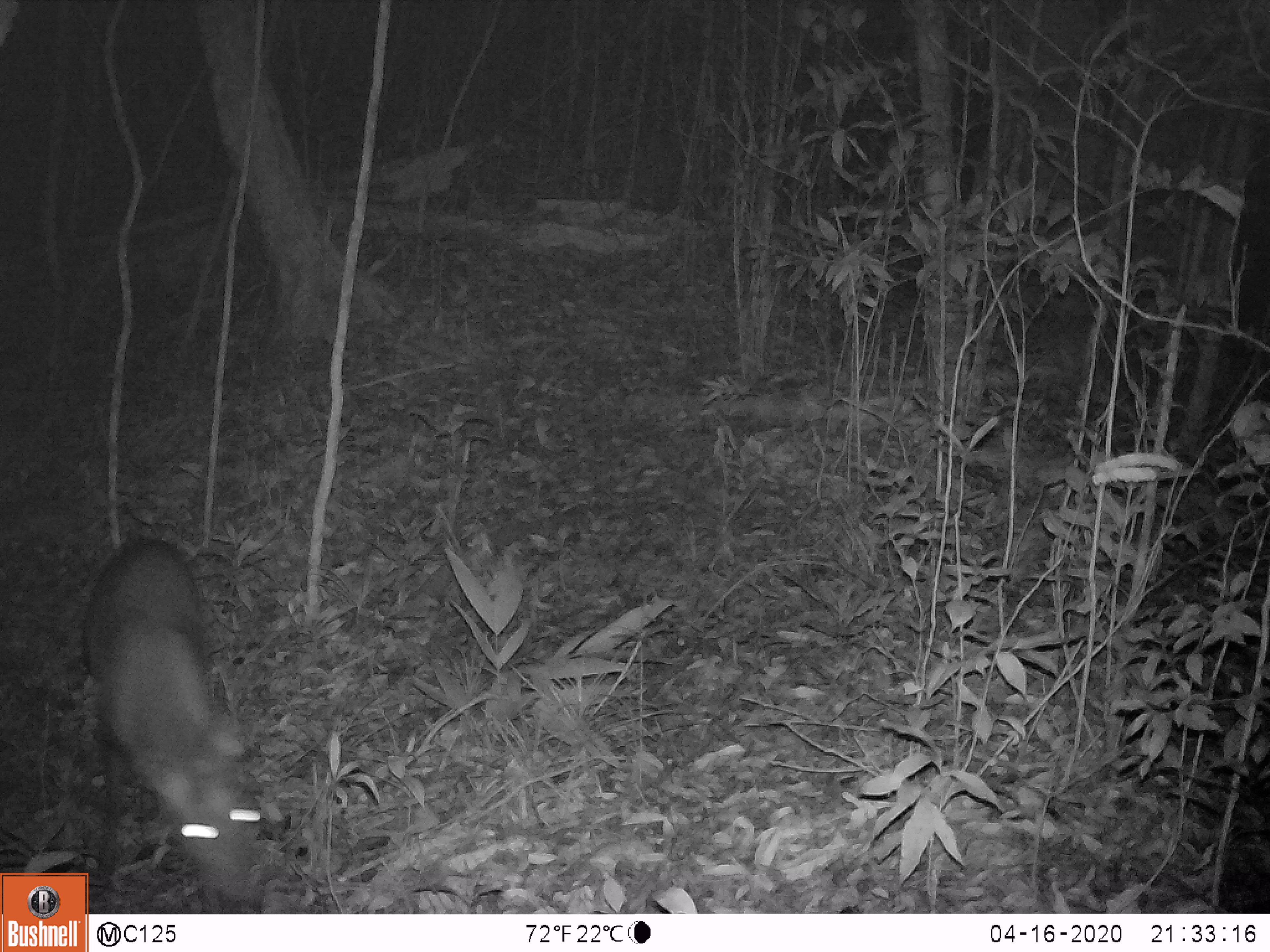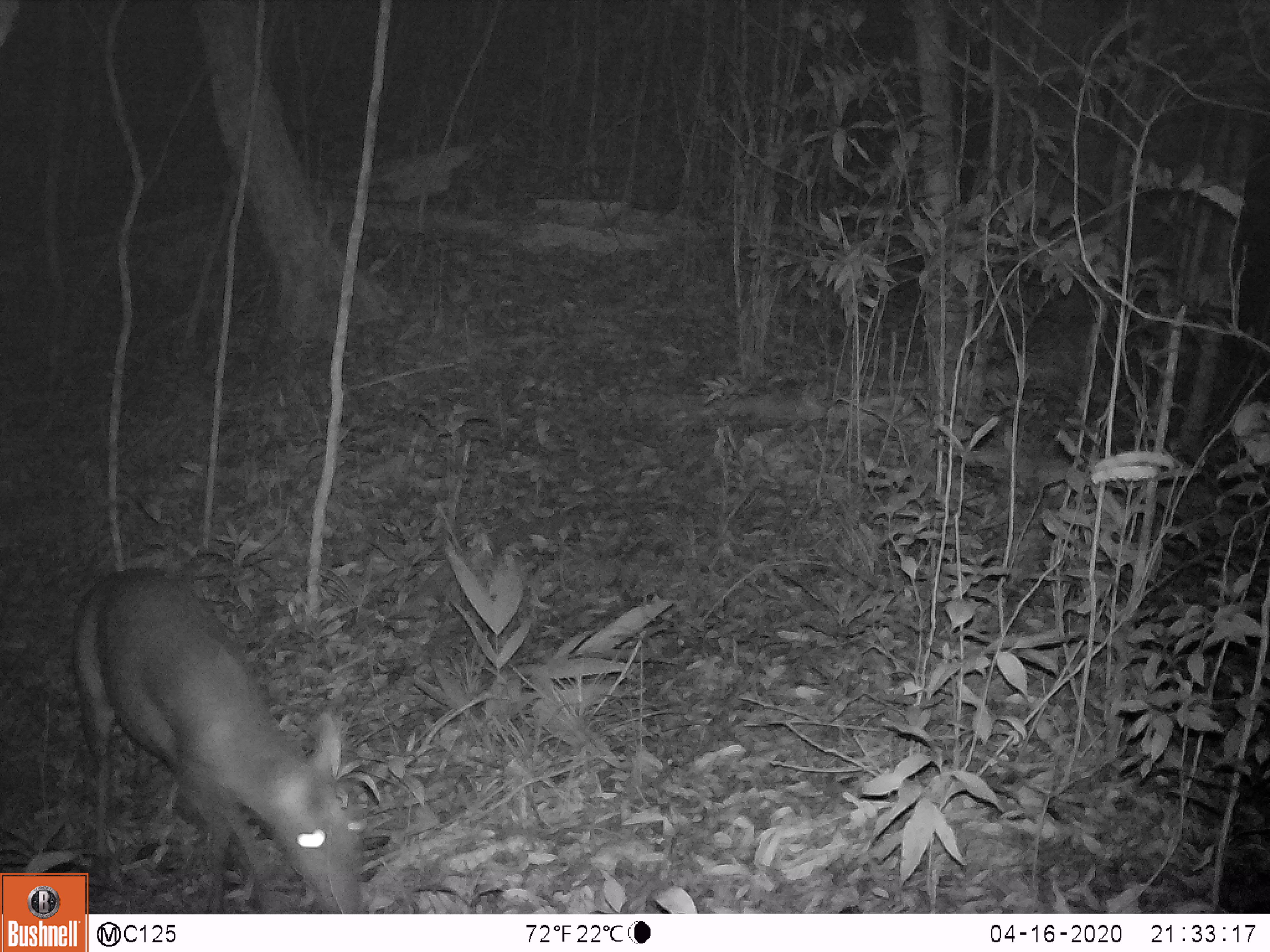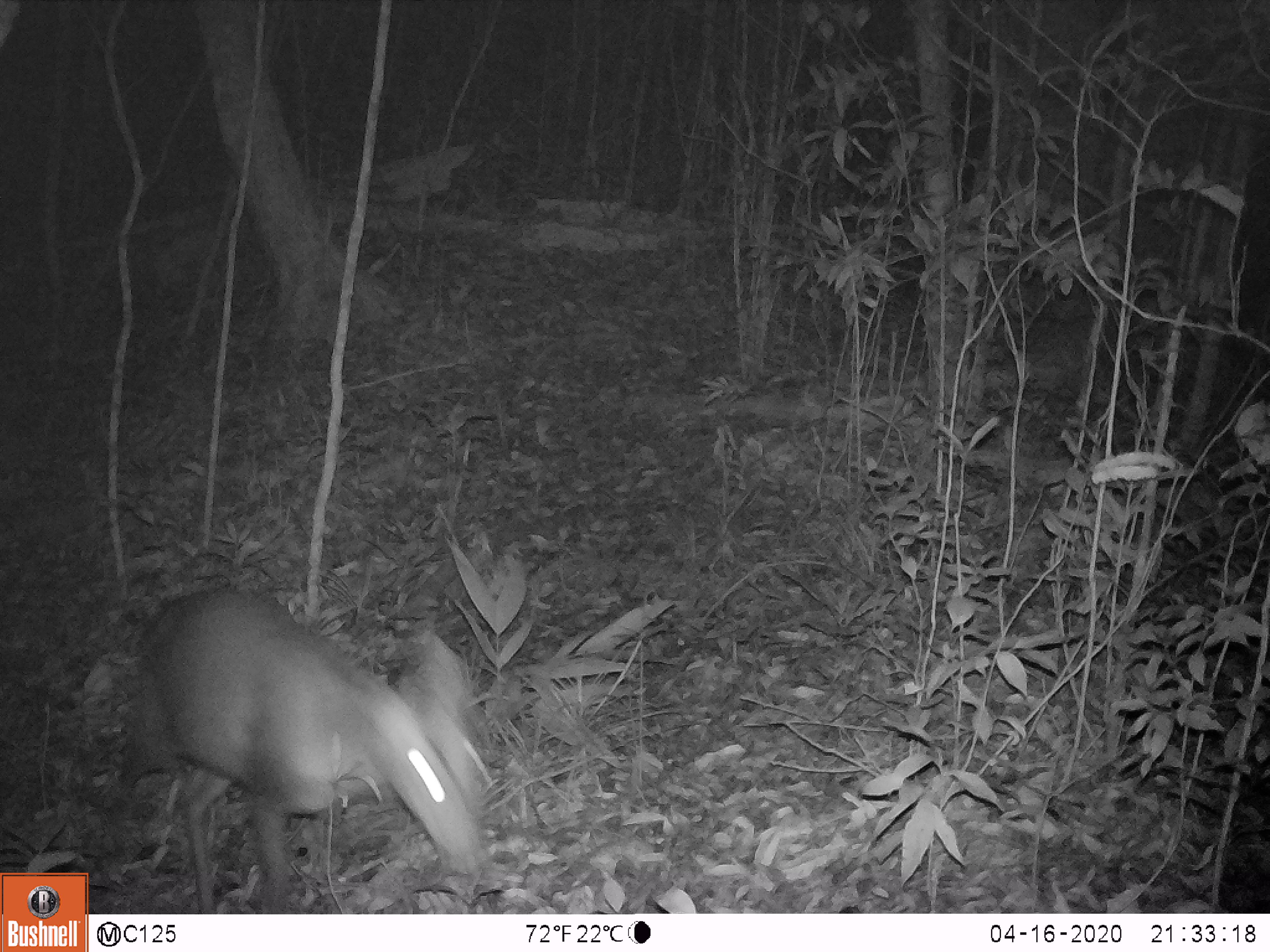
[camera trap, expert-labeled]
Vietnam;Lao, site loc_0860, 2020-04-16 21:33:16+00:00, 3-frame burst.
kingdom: Animalia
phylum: Chordata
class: Mammalia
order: Artiodactyla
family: Cervidae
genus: Muntiacus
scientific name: Muntiacus rooseveltorum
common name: roosevelt's muntjac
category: roosevelts muntjac group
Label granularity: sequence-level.